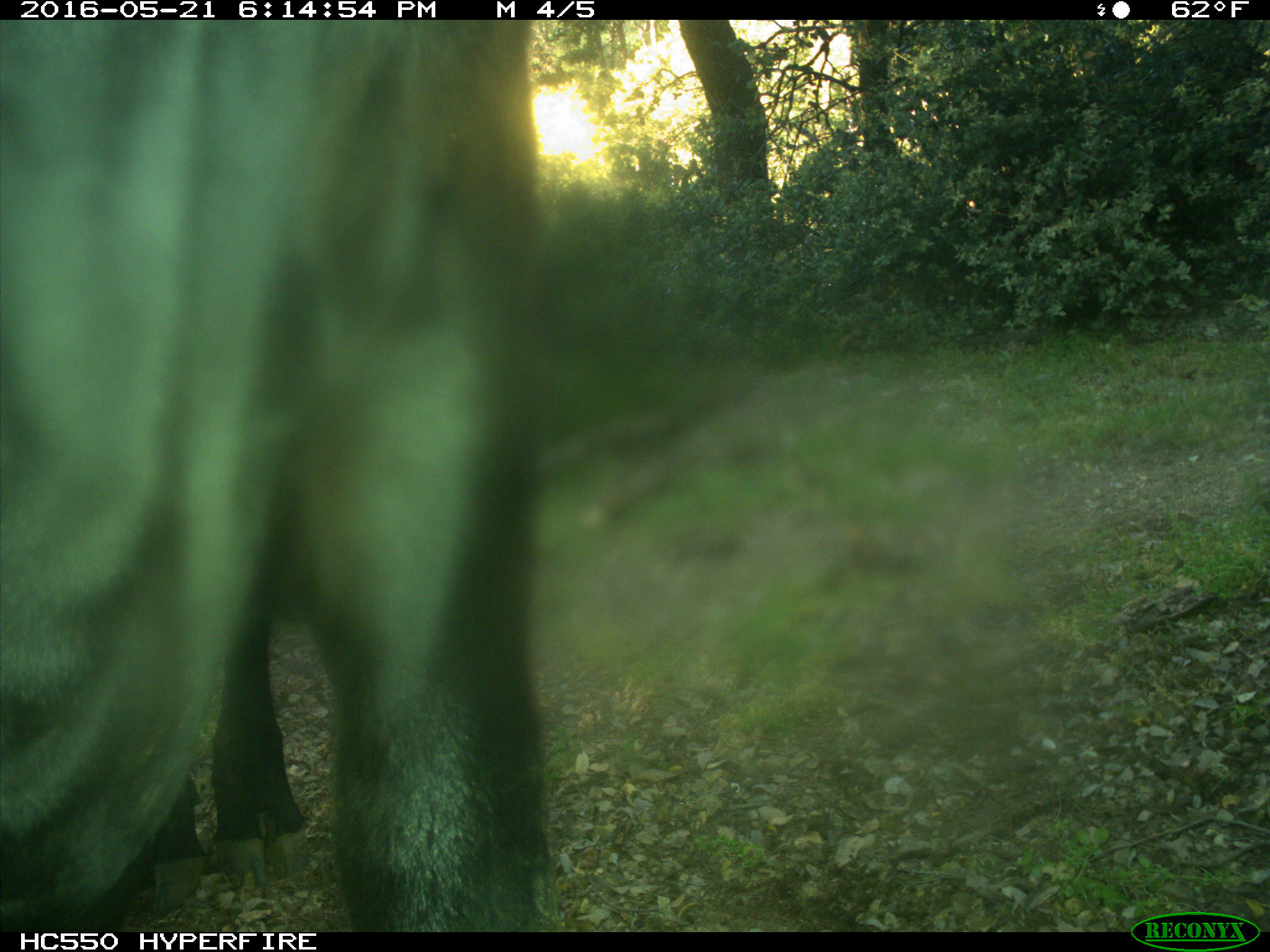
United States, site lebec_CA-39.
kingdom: Animalia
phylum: Chordata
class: Mammalia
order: Artiodactyla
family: Bovidae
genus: Bos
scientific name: Bos taurus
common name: domestic cow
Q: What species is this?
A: Bos taurus (domestic cow).